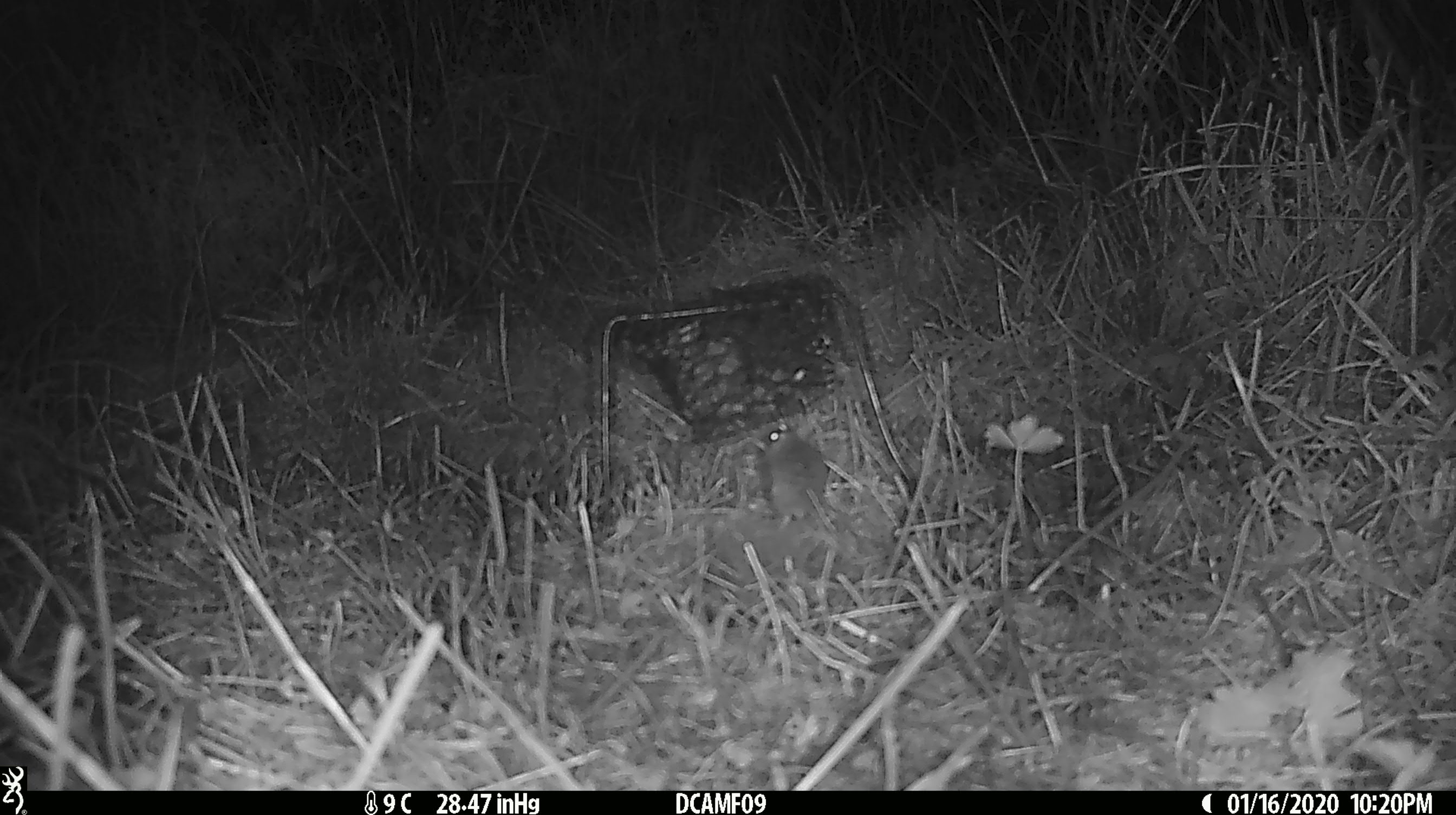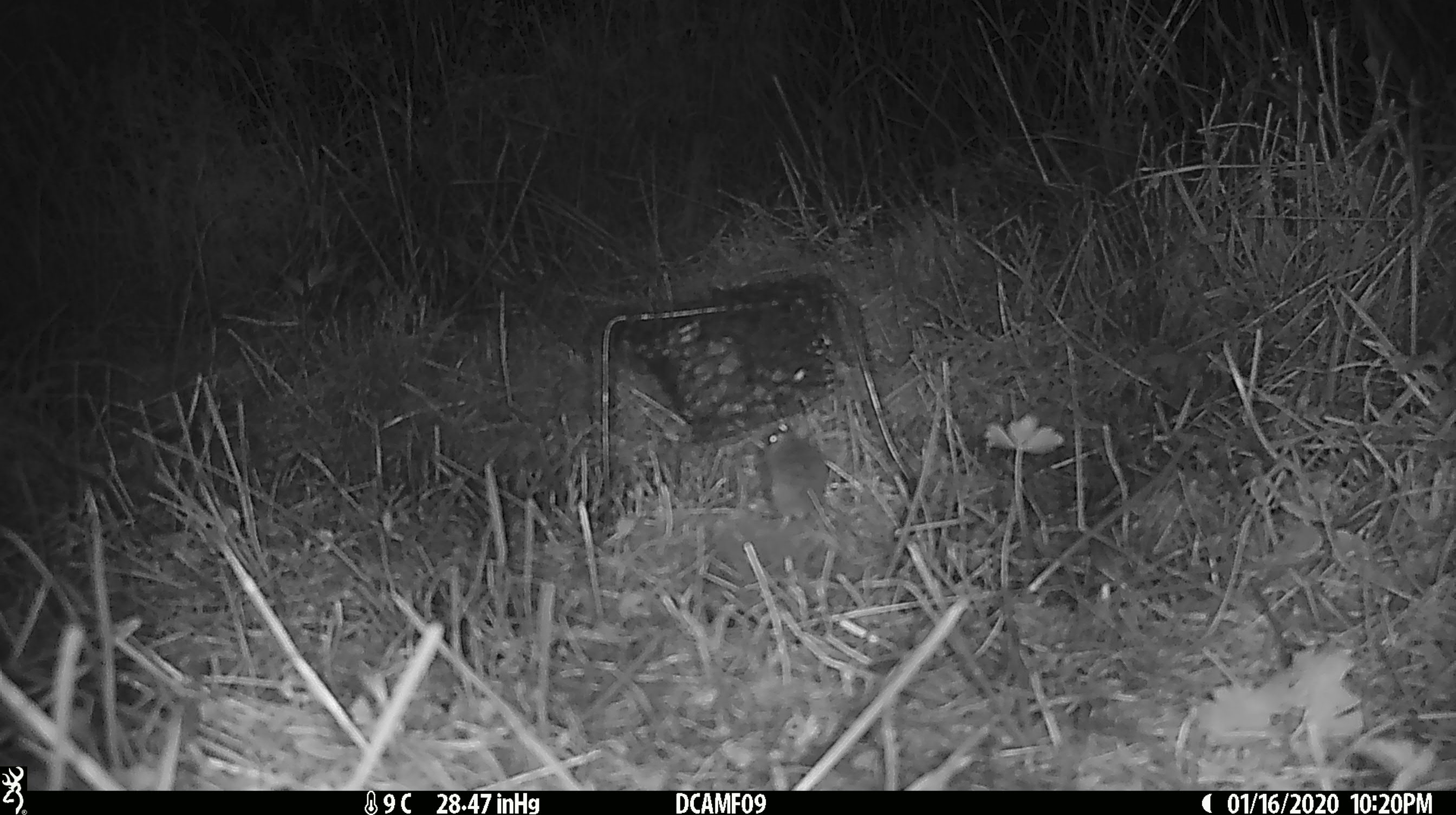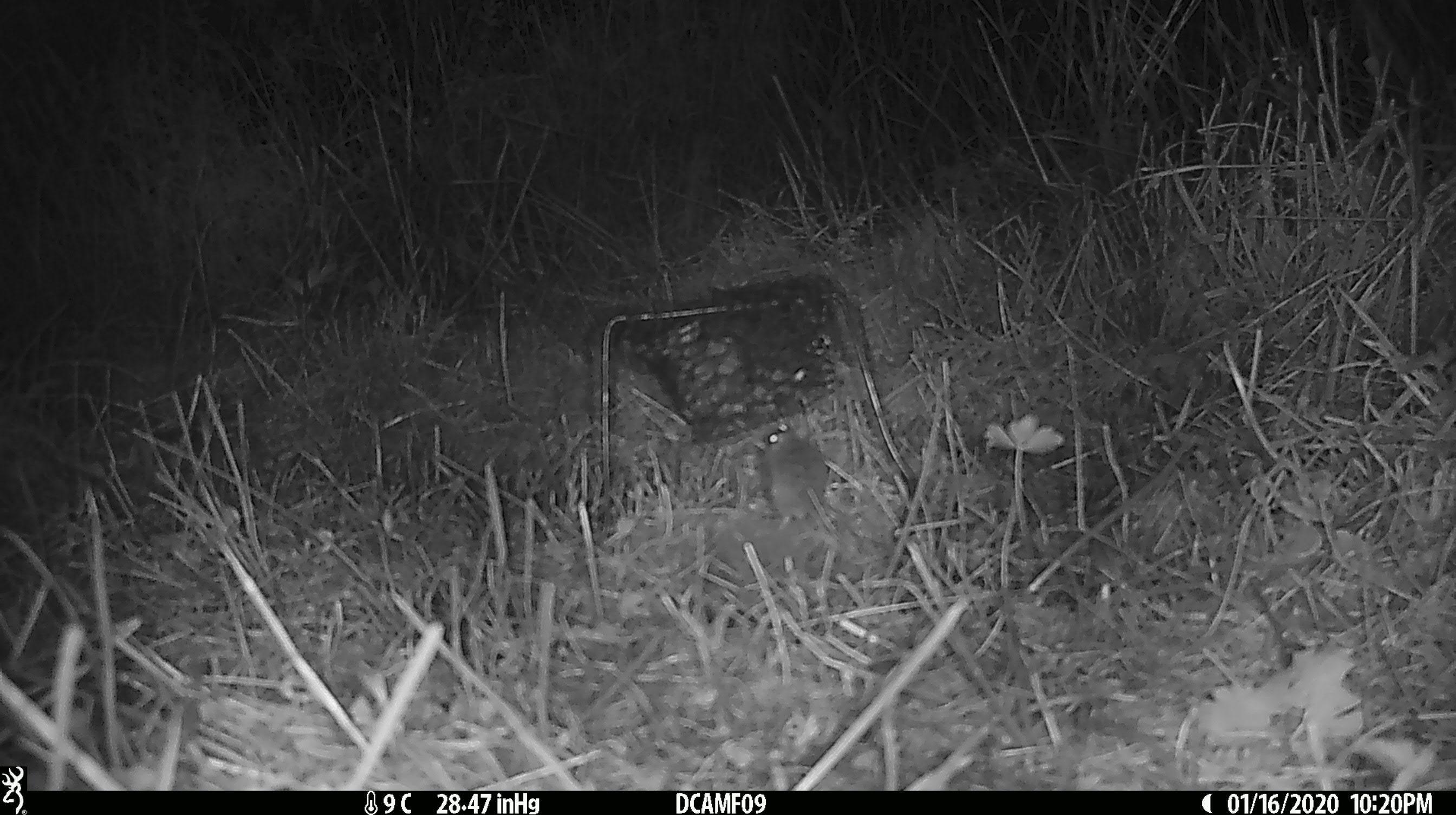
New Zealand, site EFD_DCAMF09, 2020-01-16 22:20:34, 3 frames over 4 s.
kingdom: Animalia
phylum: Chordata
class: Mammalia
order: Rodentia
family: Muridae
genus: Mus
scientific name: Mus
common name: mouse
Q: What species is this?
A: Mouse (Mus).